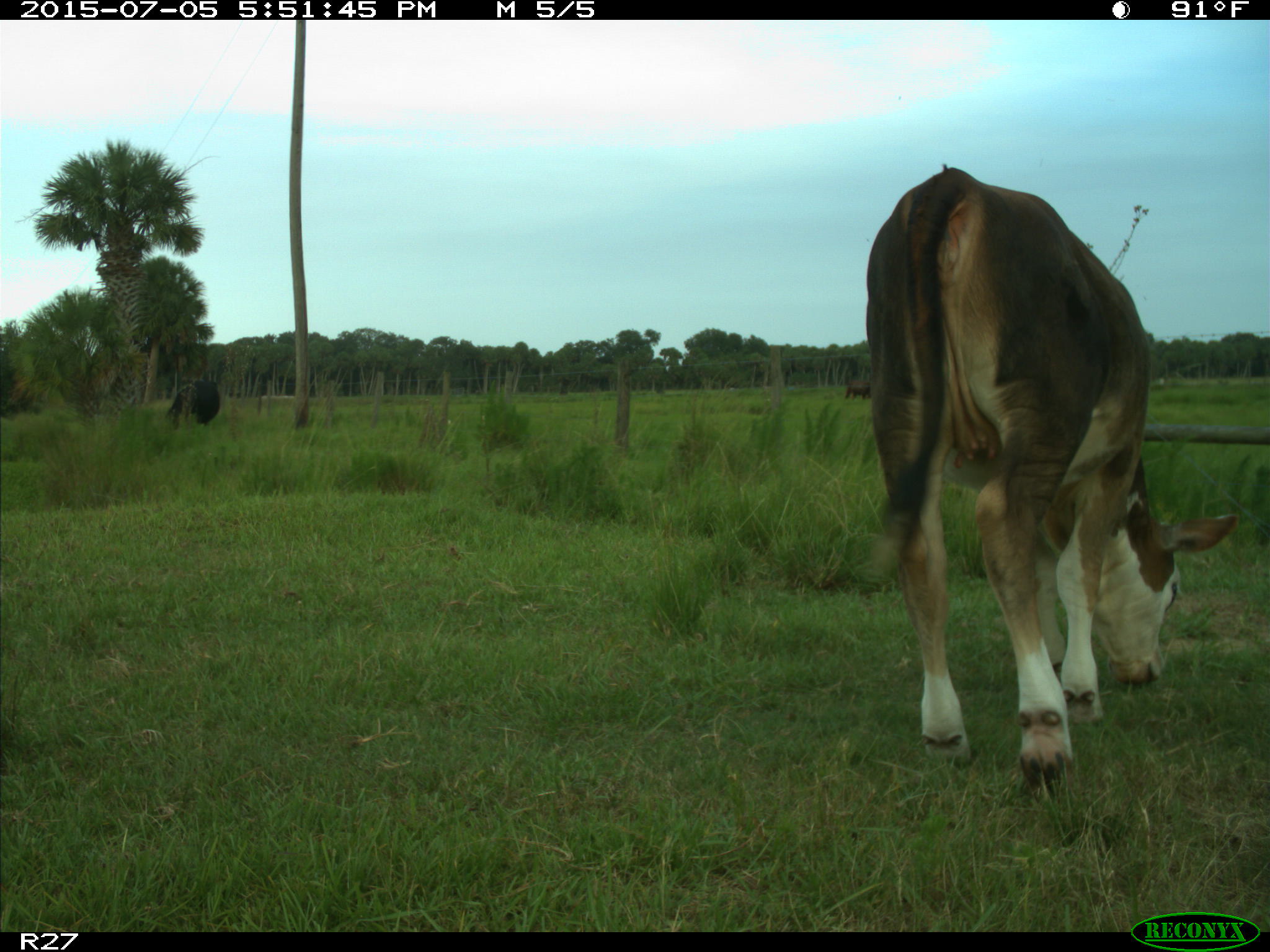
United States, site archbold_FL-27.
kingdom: Animalia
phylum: Chordata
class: Mammalia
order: Artiodactyla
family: Bovidae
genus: Bos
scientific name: Bos taurus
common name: domestic cow